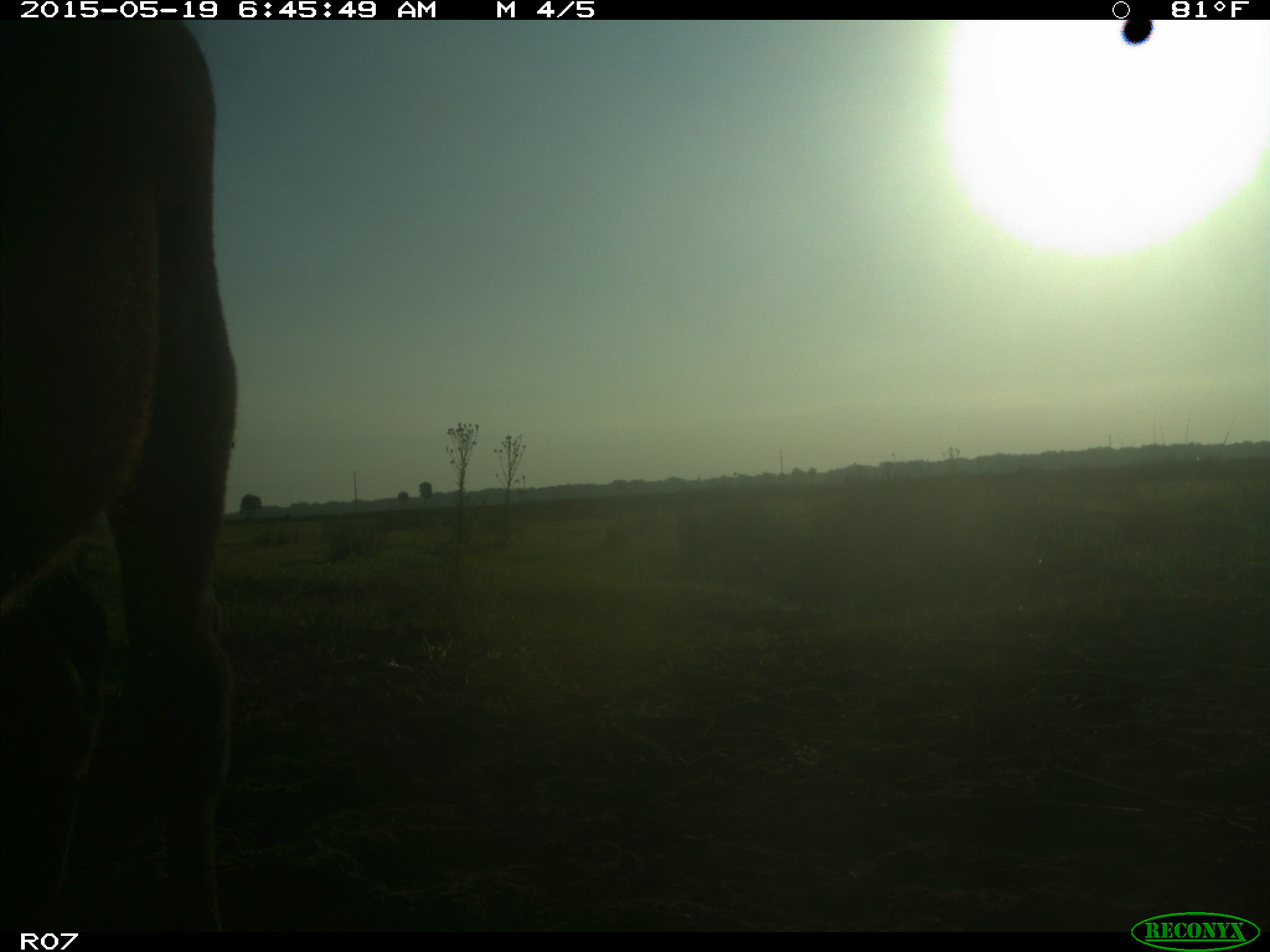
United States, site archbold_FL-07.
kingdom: Animalia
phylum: Chordata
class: Mammalia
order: Artiodactyla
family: Bovidae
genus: Bos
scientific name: Bos taurus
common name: domestic cow